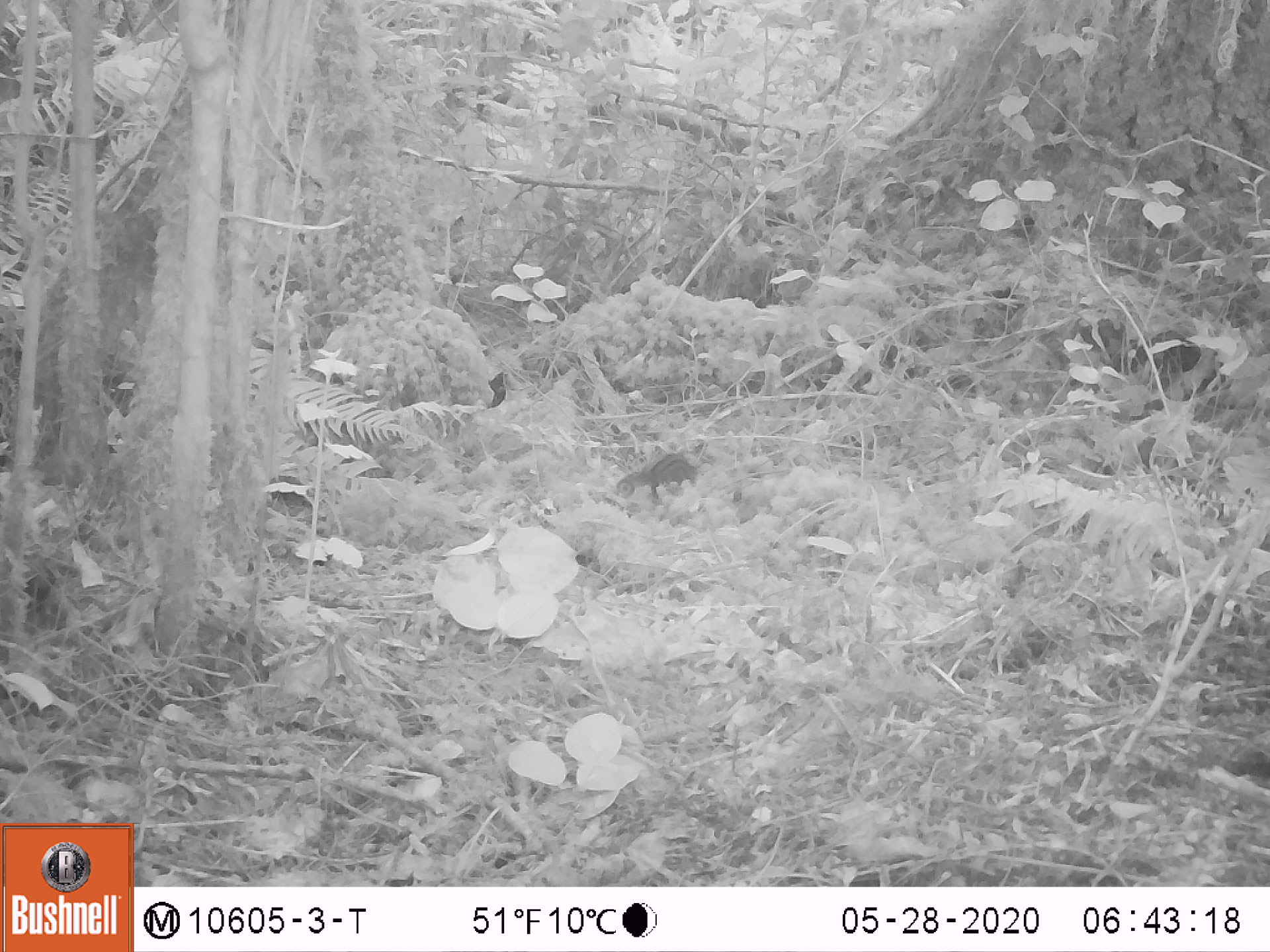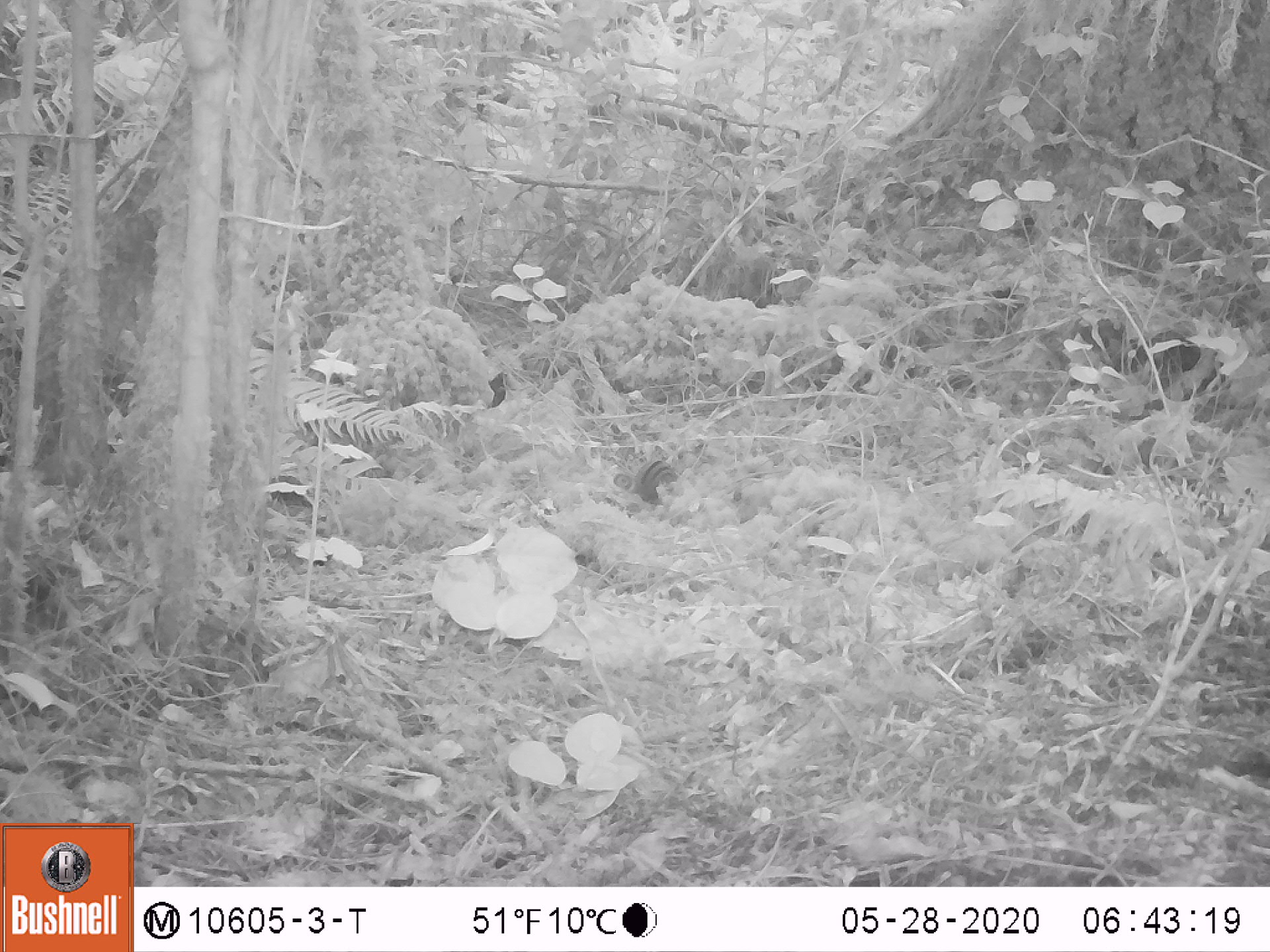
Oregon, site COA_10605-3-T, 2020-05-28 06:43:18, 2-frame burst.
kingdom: Animalia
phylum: Chordata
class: Mammalia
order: Rodentia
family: Sciuridae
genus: Neotamias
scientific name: Neotamias townsendii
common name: townsend's chipmunk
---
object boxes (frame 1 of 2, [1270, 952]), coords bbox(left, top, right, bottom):
townsend's chipmunk: bbox(612, 436, 723, 502)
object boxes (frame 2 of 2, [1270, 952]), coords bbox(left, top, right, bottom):
townsend's chipmunk: bbox(609, 451, 681, 507)